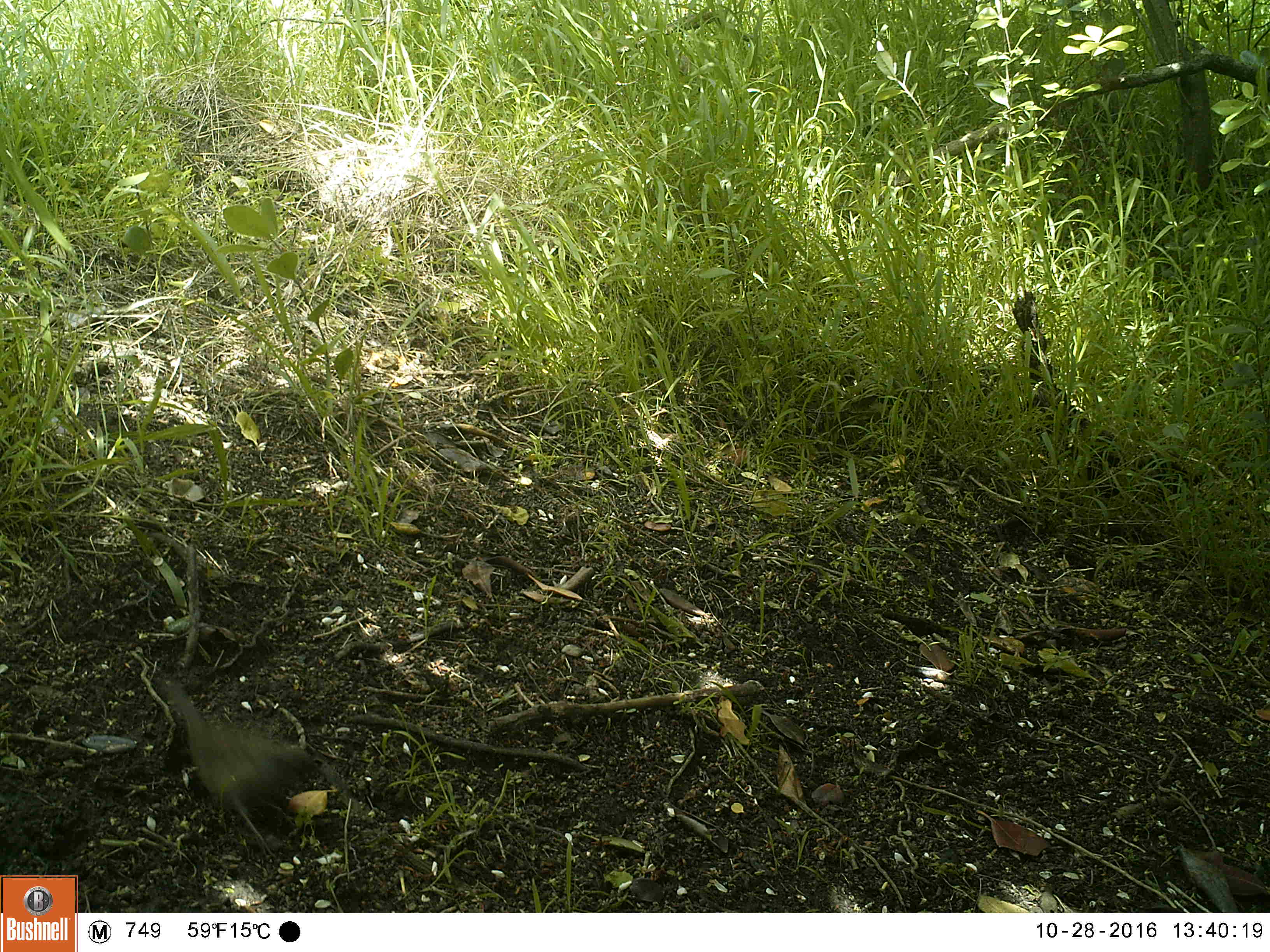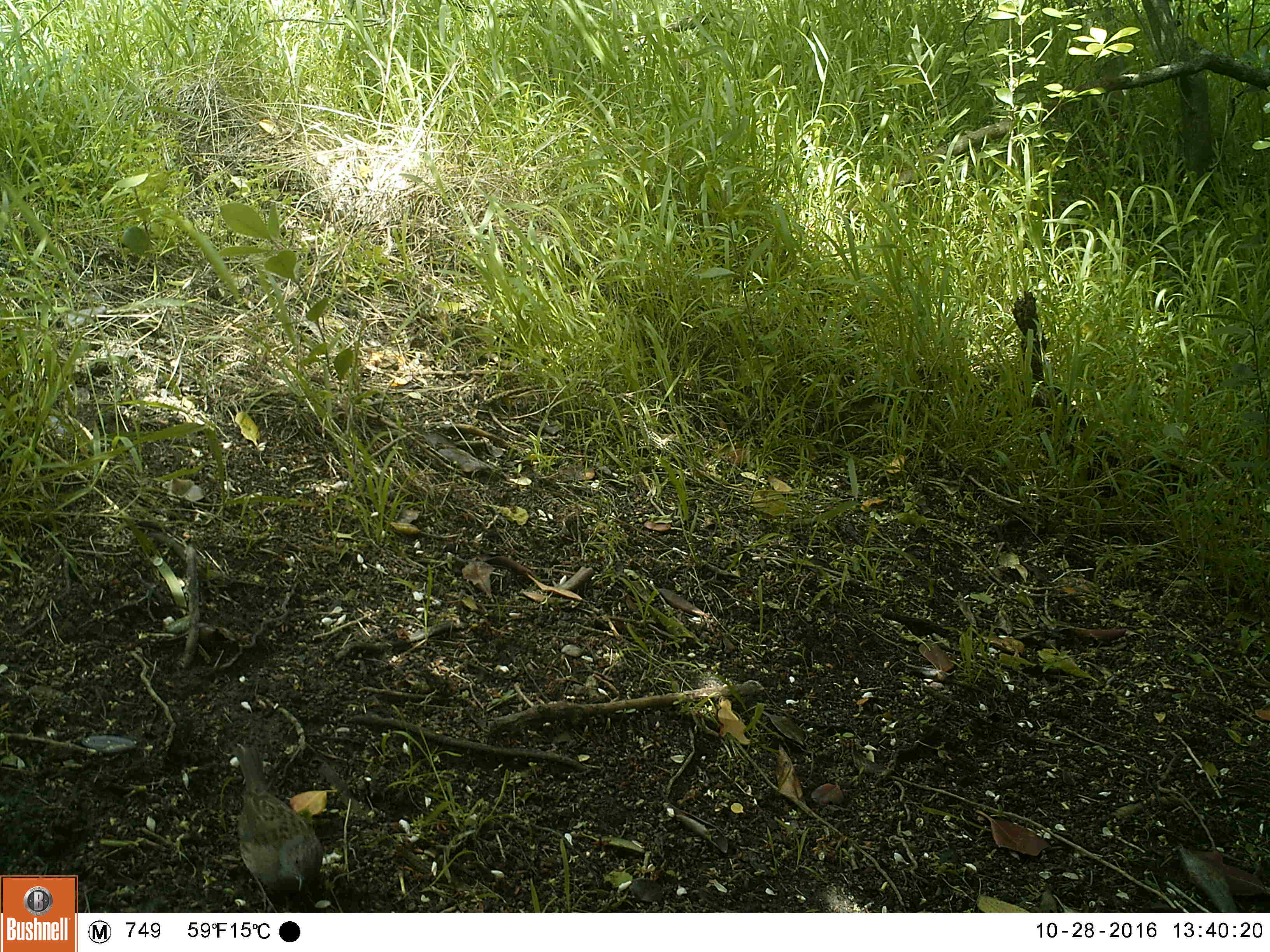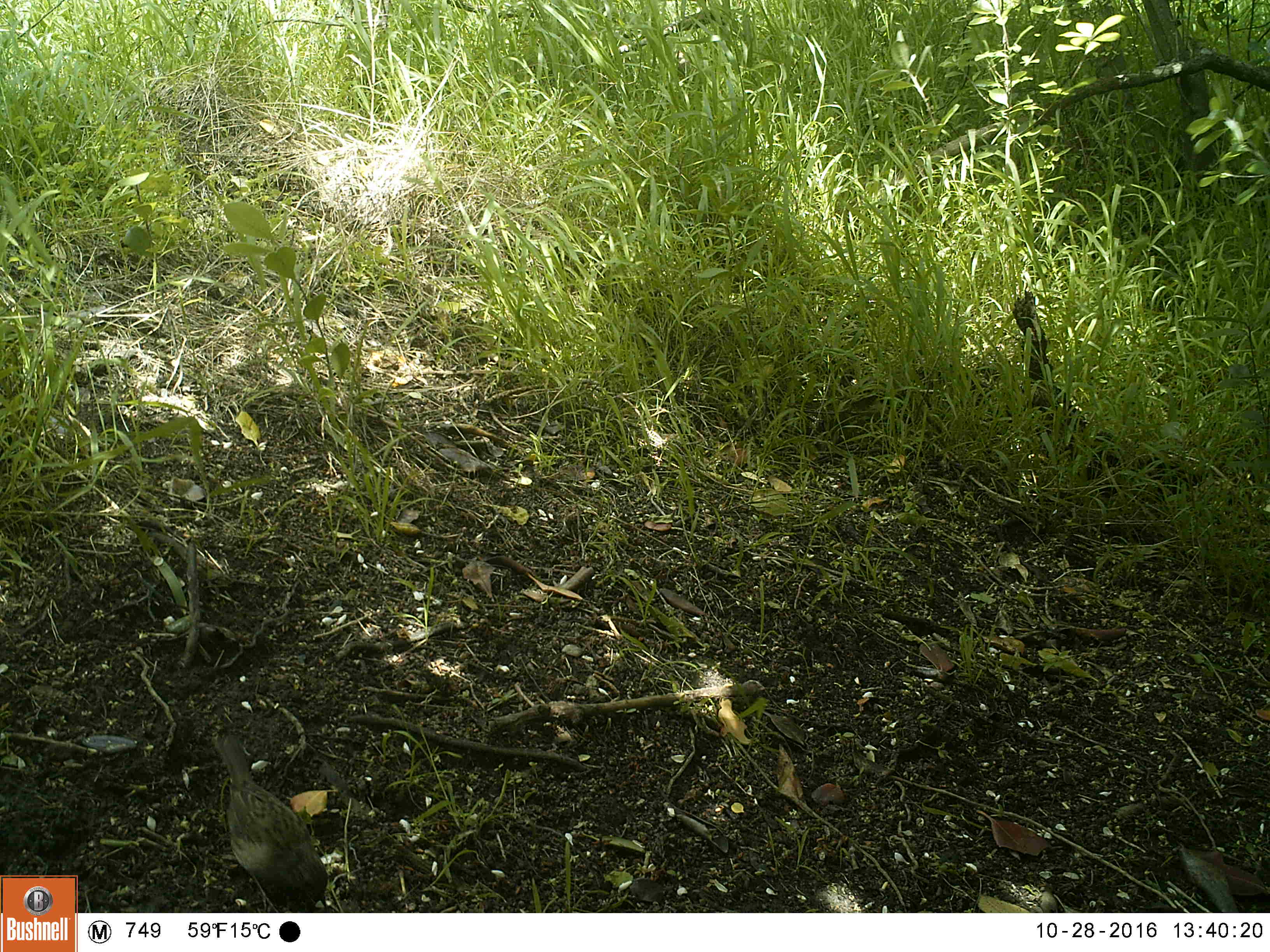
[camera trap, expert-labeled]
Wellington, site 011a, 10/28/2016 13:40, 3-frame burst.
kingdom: Animalia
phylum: Chordata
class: Aves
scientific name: Aves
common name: bird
Bird (Aves).